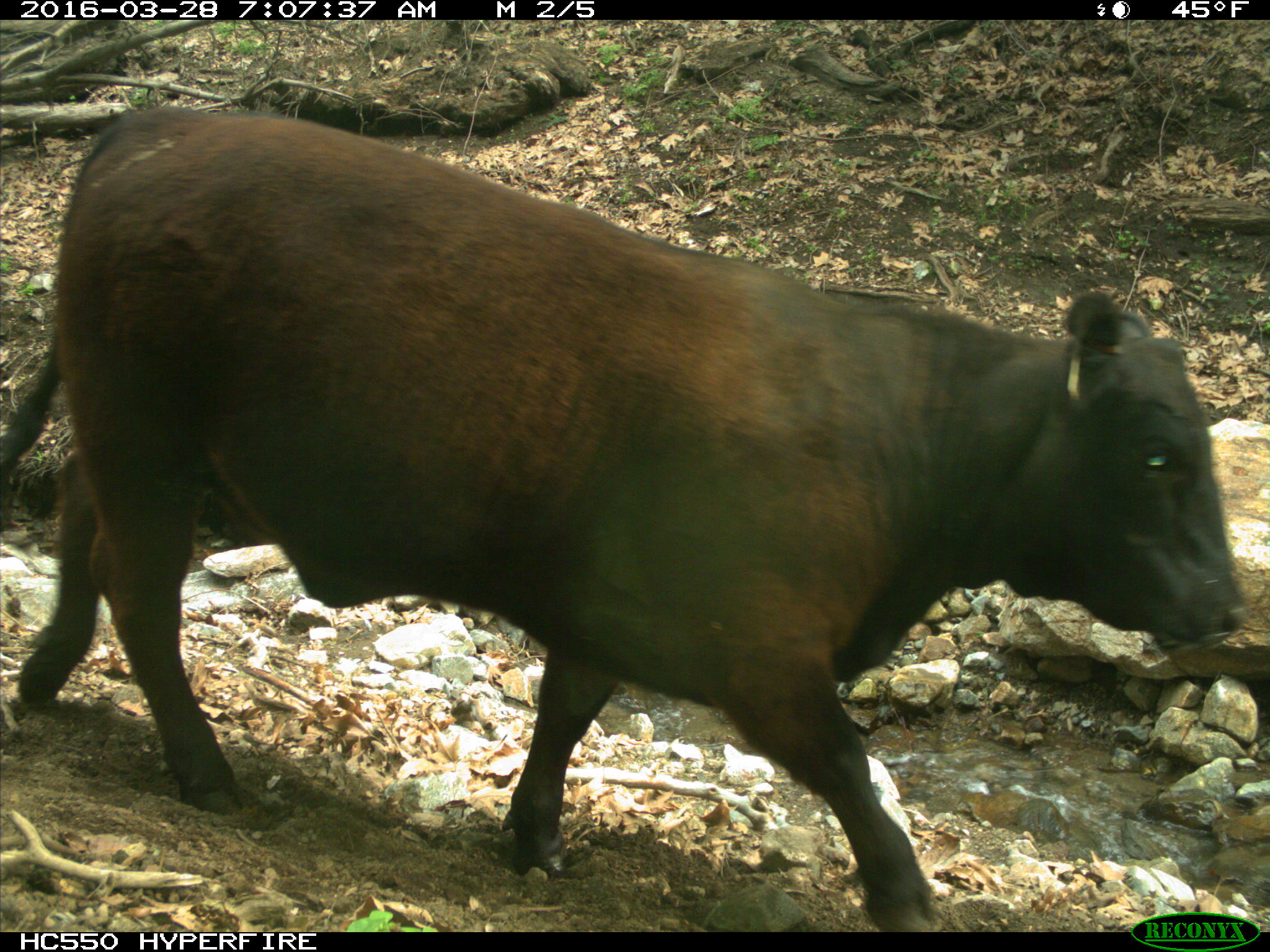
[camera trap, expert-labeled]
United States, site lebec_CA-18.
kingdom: Animalia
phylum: Chordata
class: Mammalia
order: Artiodactyla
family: Bovidae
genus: Bos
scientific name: Bos taurus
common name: domestic cow